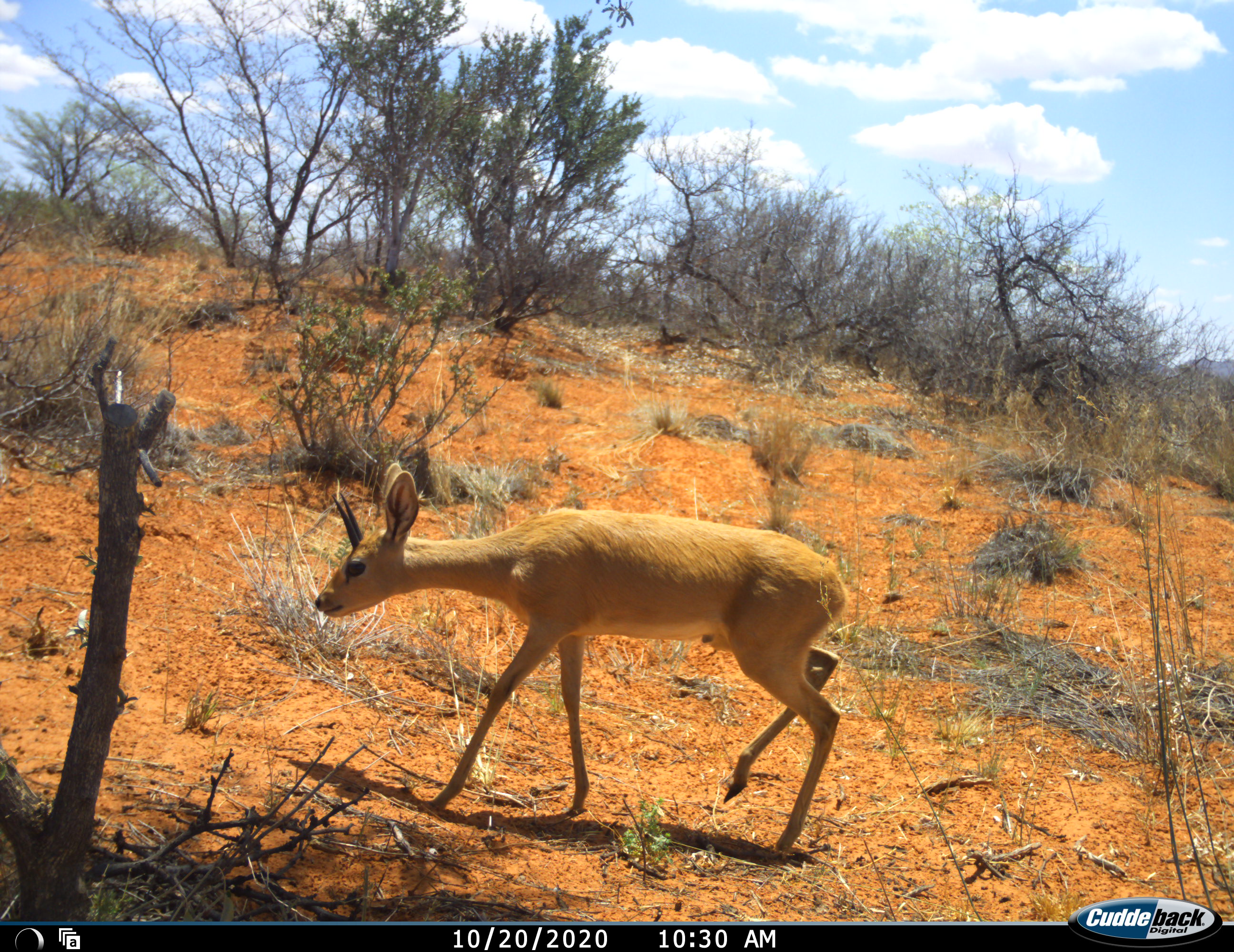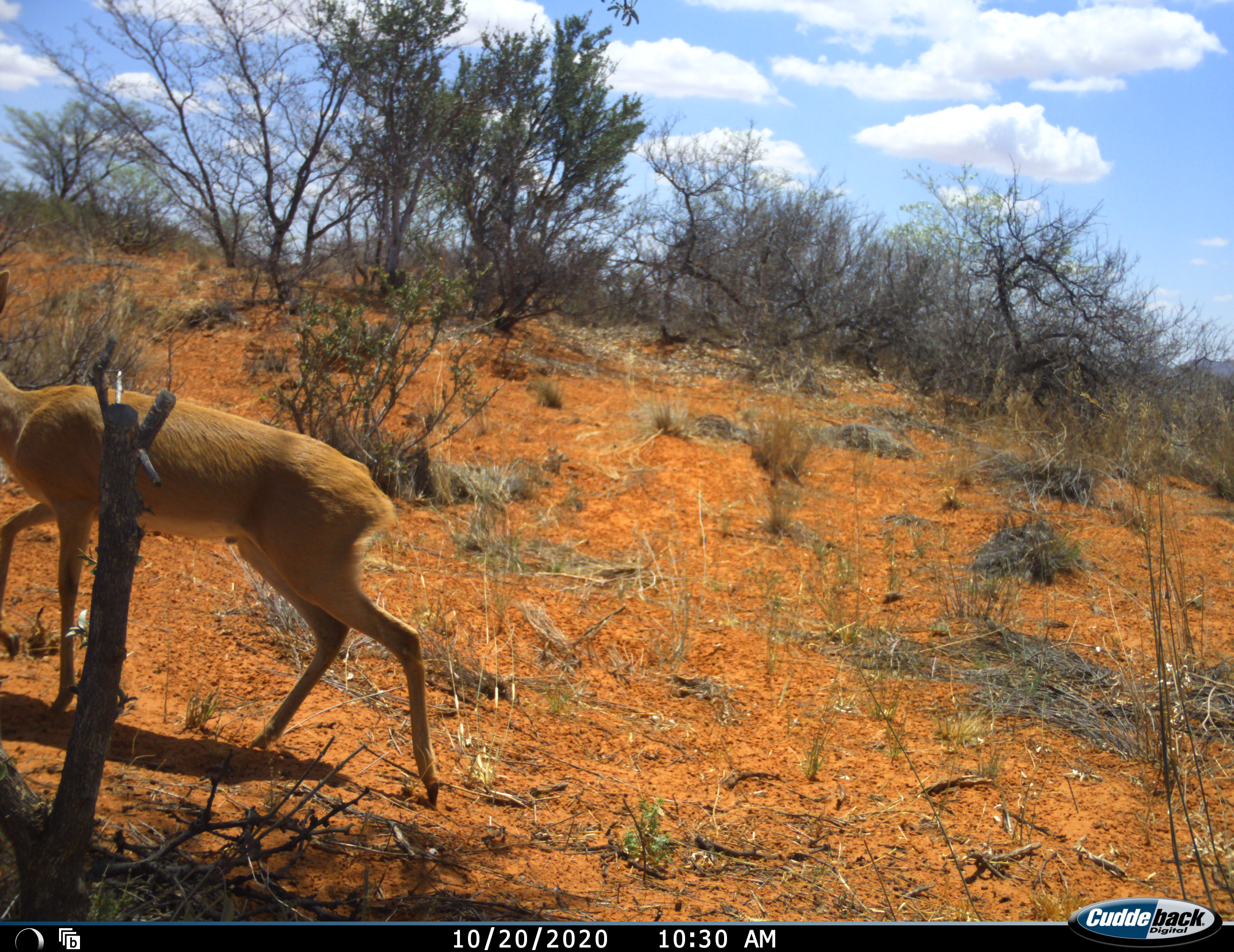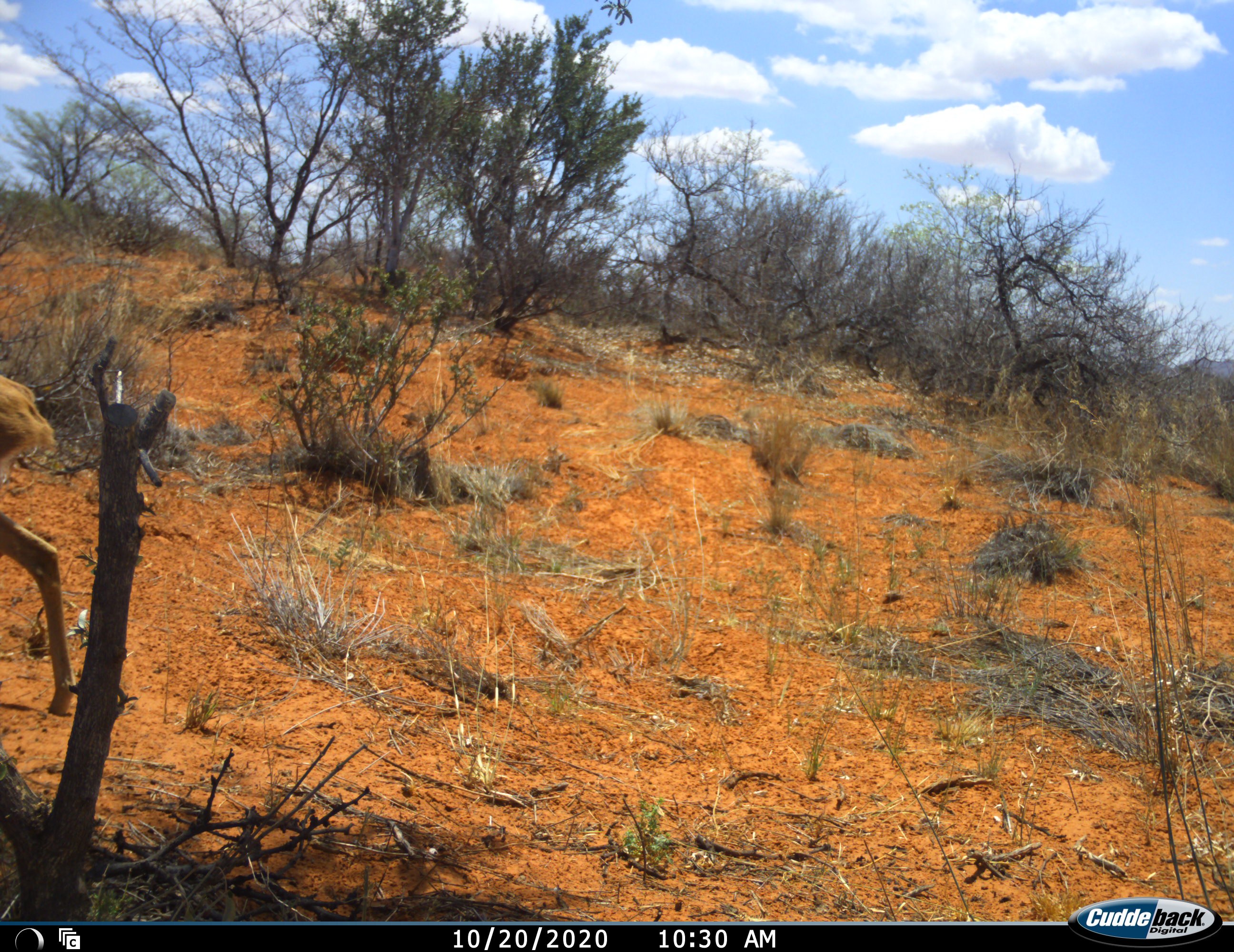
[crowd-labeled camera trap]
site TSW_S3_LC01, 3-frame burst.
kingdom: Animalia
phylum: Chordata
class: Mammalia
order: Artiodactyla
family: Bovidae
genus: Raphicerus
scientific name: Raphicerus campestris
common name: steenbok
Steenbok (Raphicerus campestris), count 1. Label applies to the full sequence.